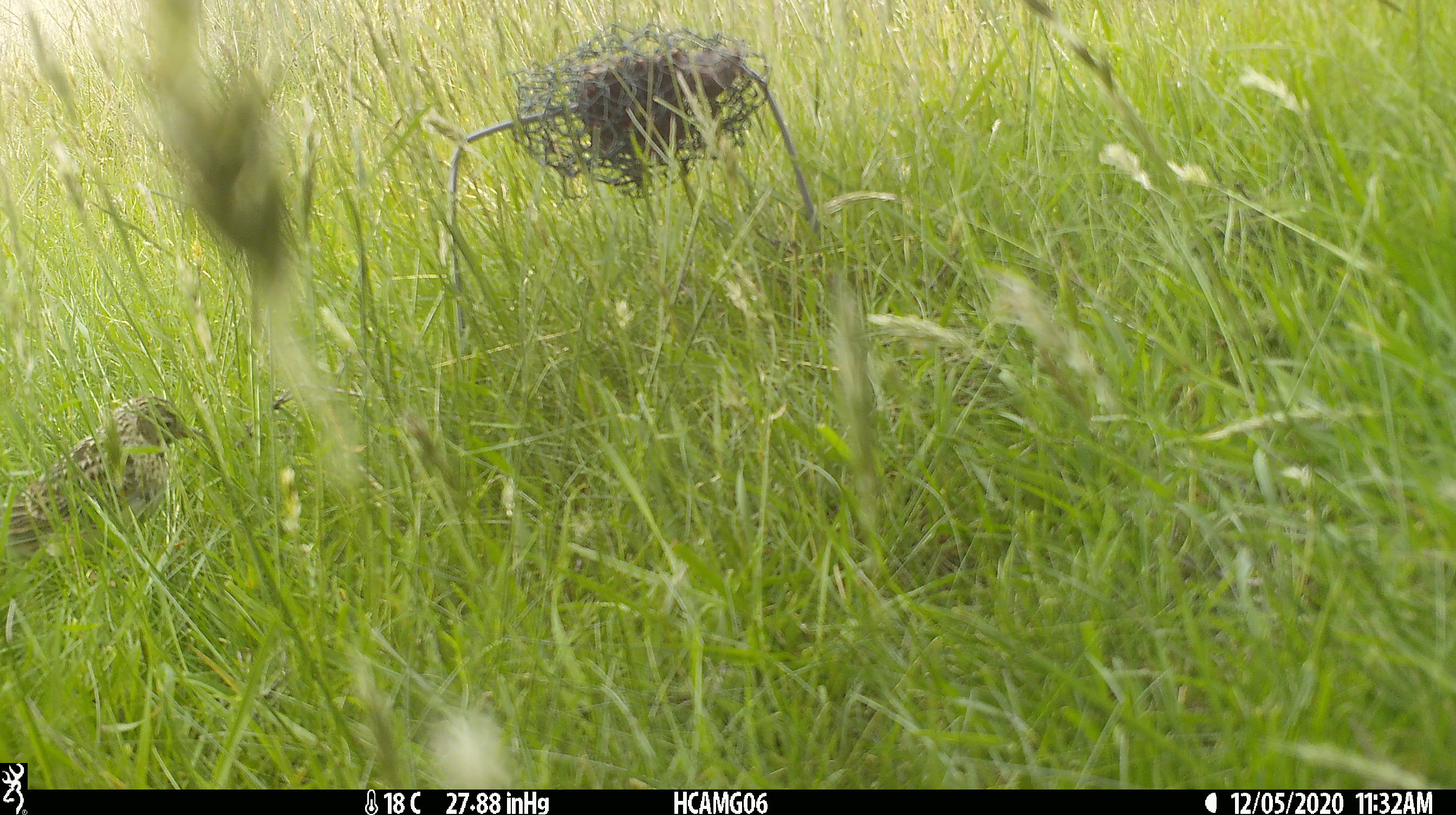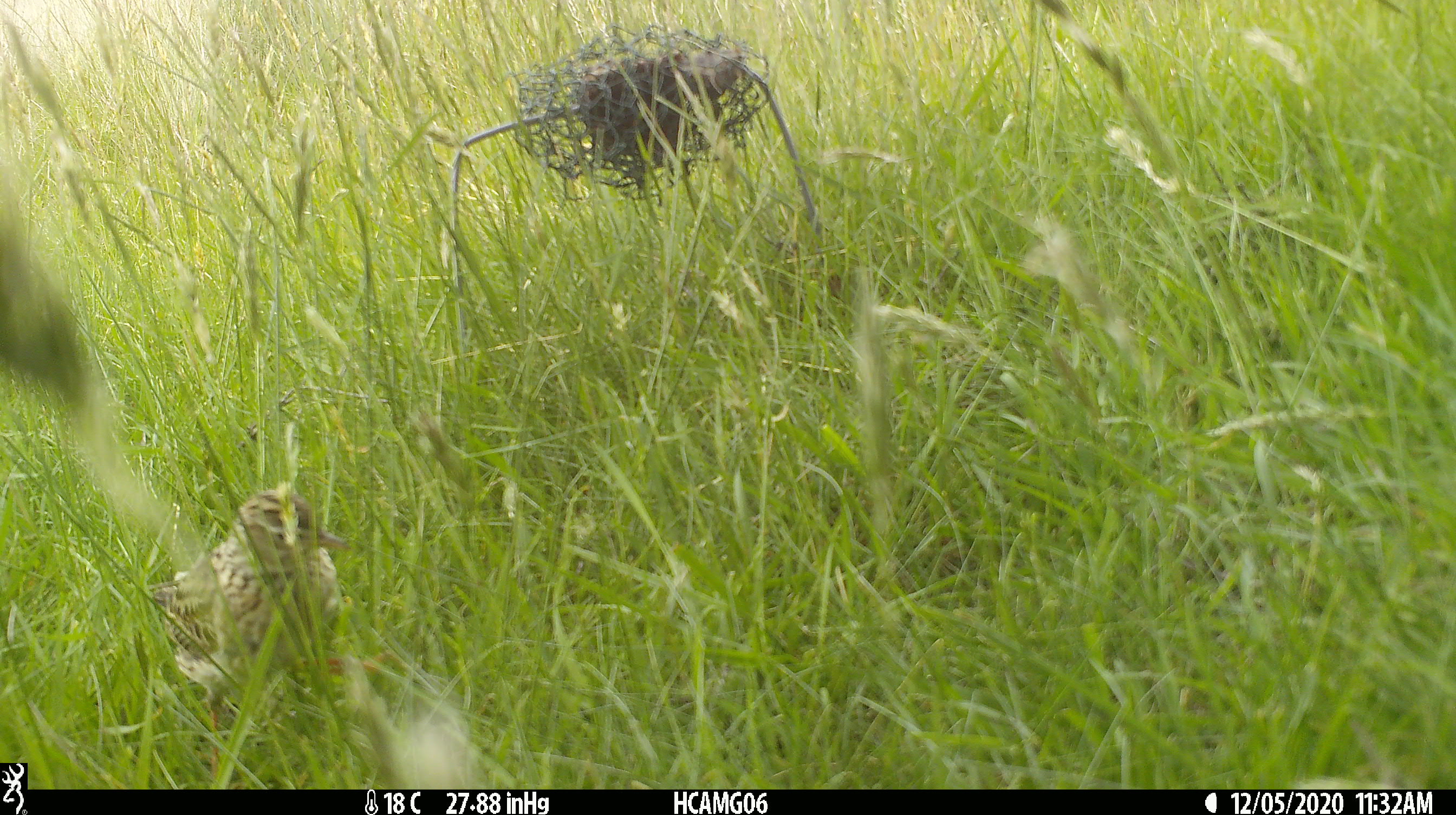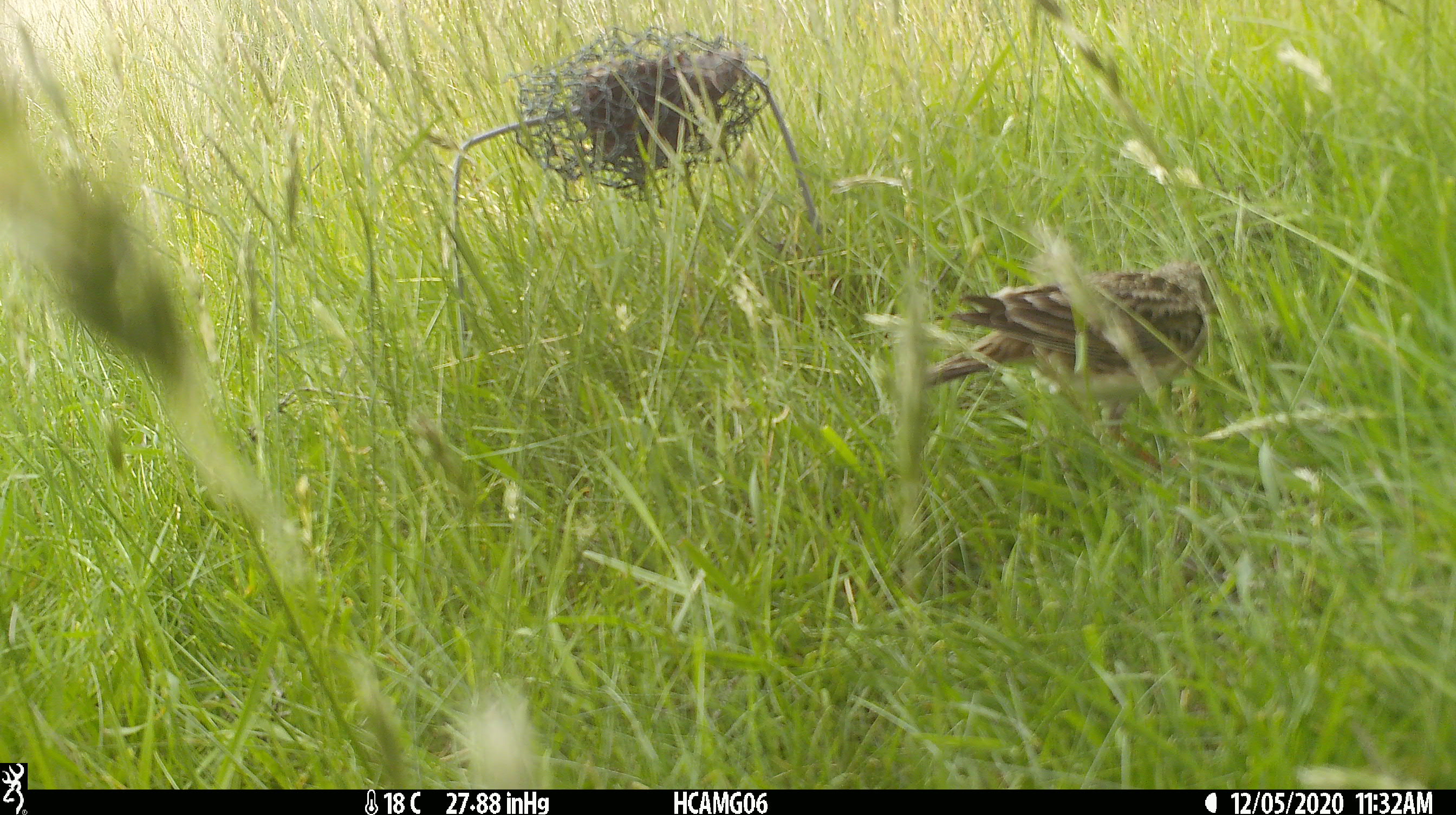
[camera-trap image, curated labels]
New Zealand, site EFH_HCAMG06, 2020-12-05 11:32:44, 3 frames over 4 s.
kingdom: Animalia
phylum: Chordata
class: Aves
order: Passeriformes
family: Motacillidae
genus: Anthus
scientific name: Anthus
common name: pipit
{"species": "pipit (Anthus)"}